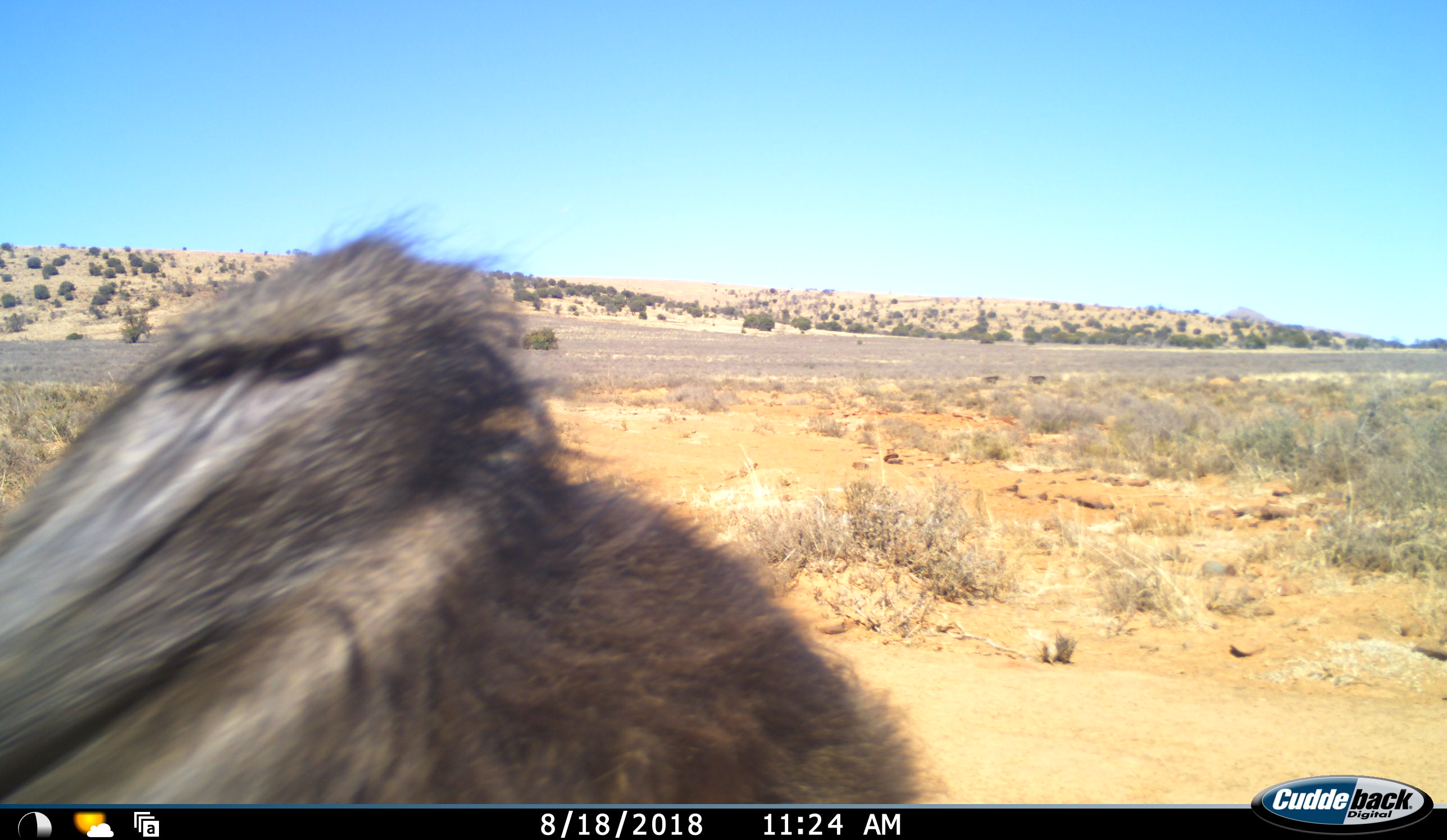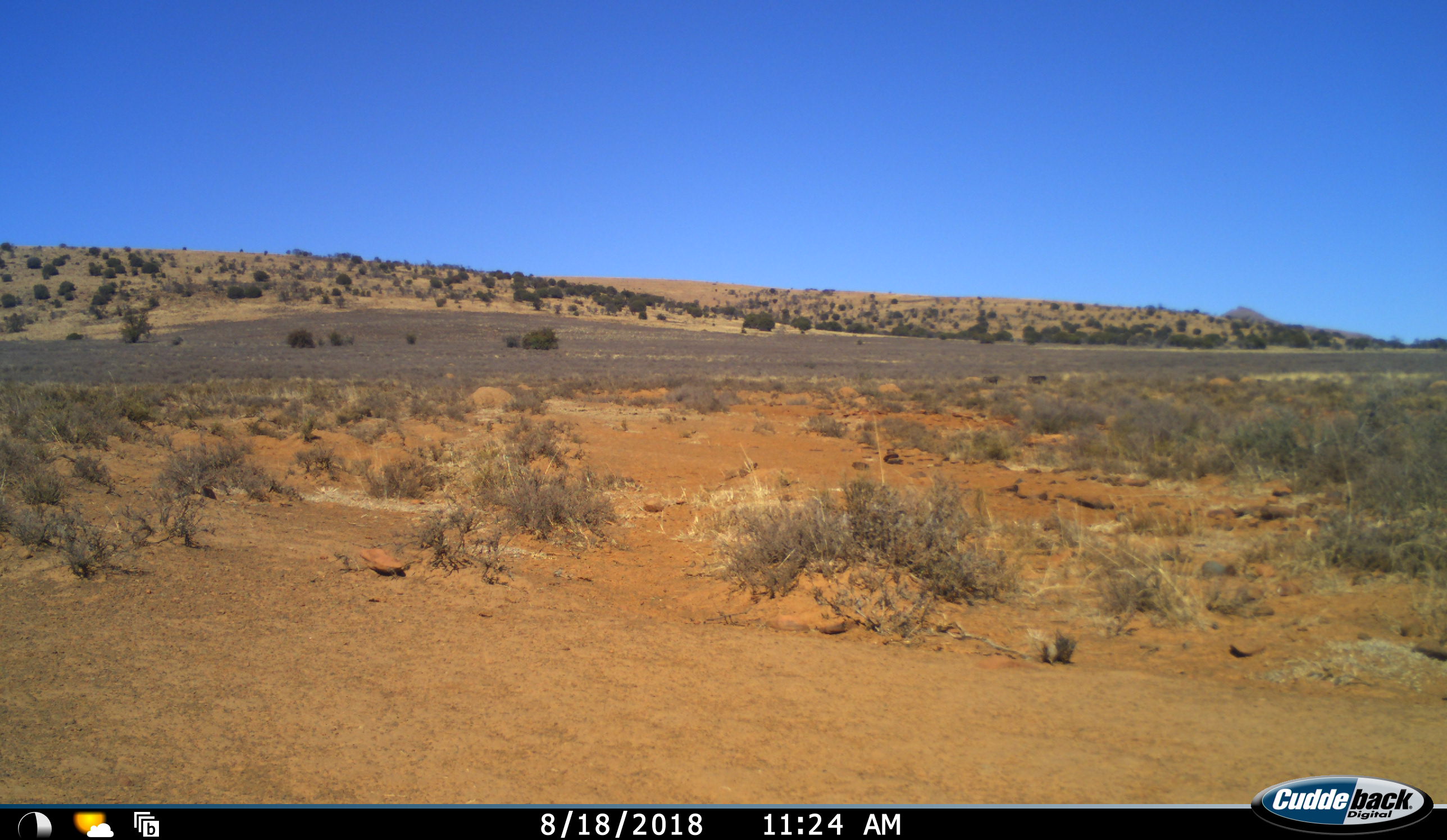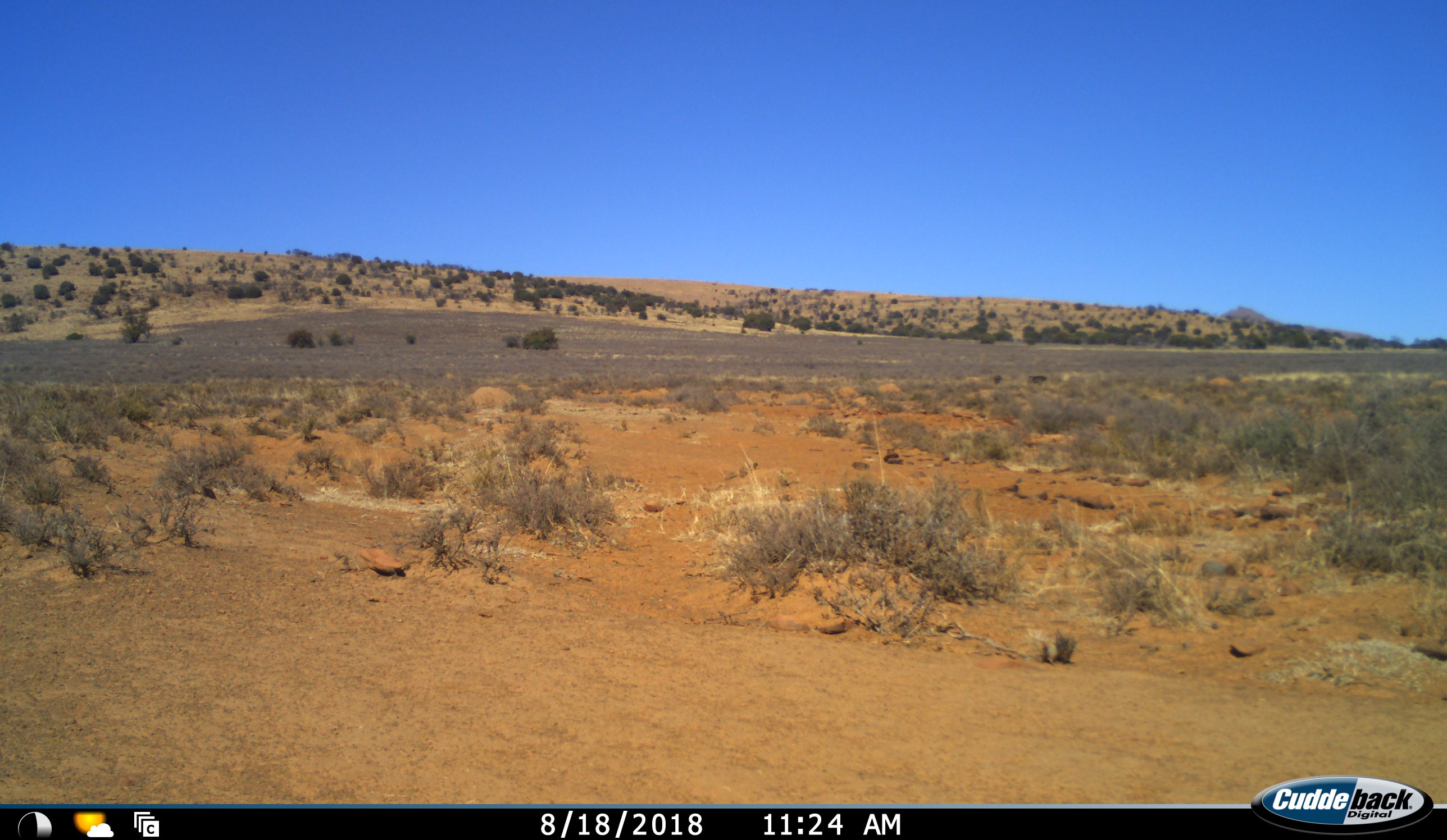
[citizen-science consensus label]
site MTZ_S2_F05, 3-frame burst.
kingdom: Animalia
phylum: Chordata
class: Mammalia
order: Primates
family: Cercopithecidae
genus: Papio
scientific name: Papio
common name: baboon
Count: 1.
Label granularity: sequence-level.